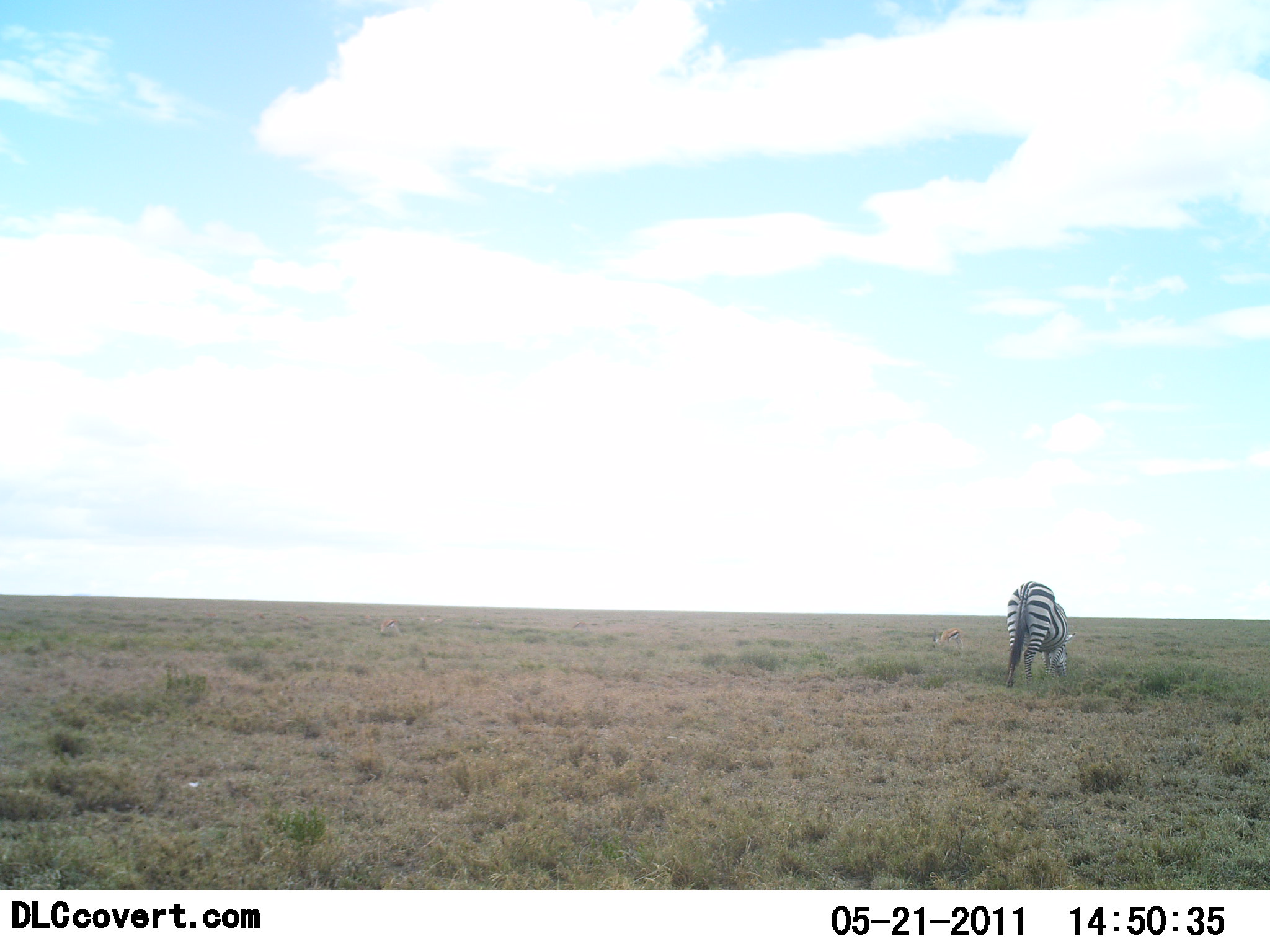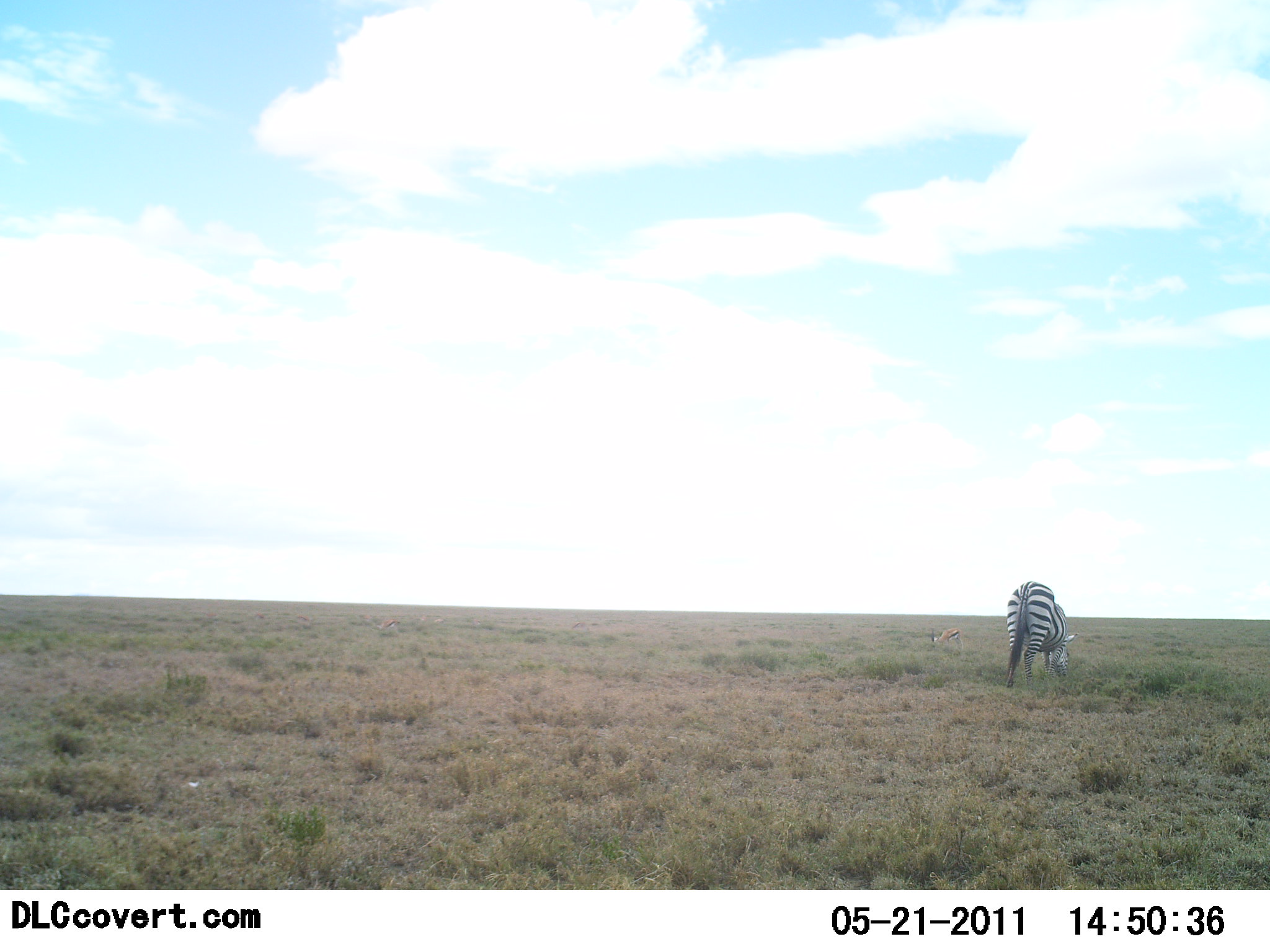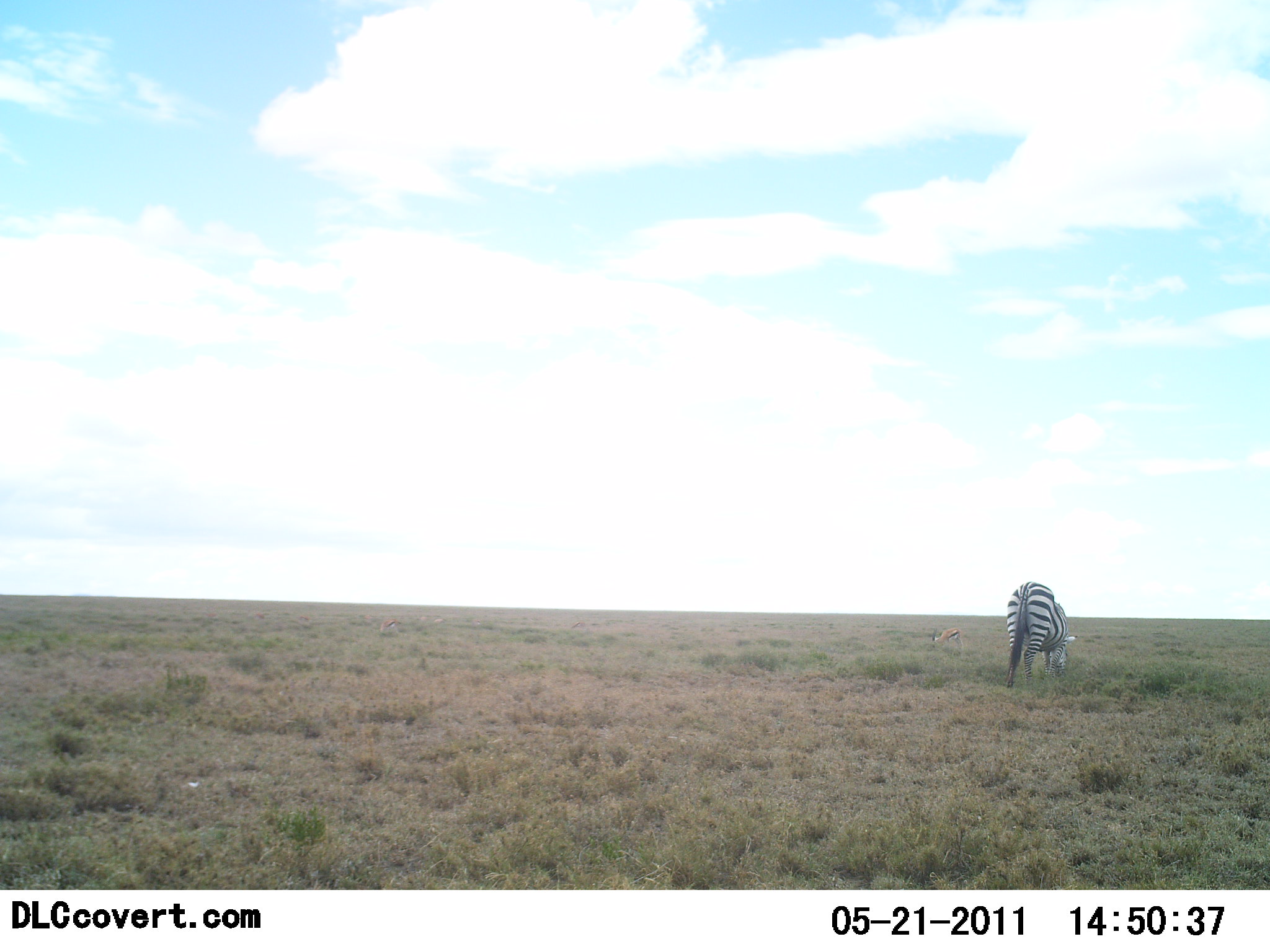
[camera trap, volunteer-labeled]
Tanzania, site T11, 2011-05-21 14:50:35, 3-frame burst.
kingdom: Animalia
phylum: Chordata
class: Mammalia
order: Perissodactyla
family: Equidae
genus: Equus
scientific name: Equus quagga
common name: plains zebra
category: zebra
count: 1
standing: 22%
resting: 0%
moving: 6%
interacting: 0%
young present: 0%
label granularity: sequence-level